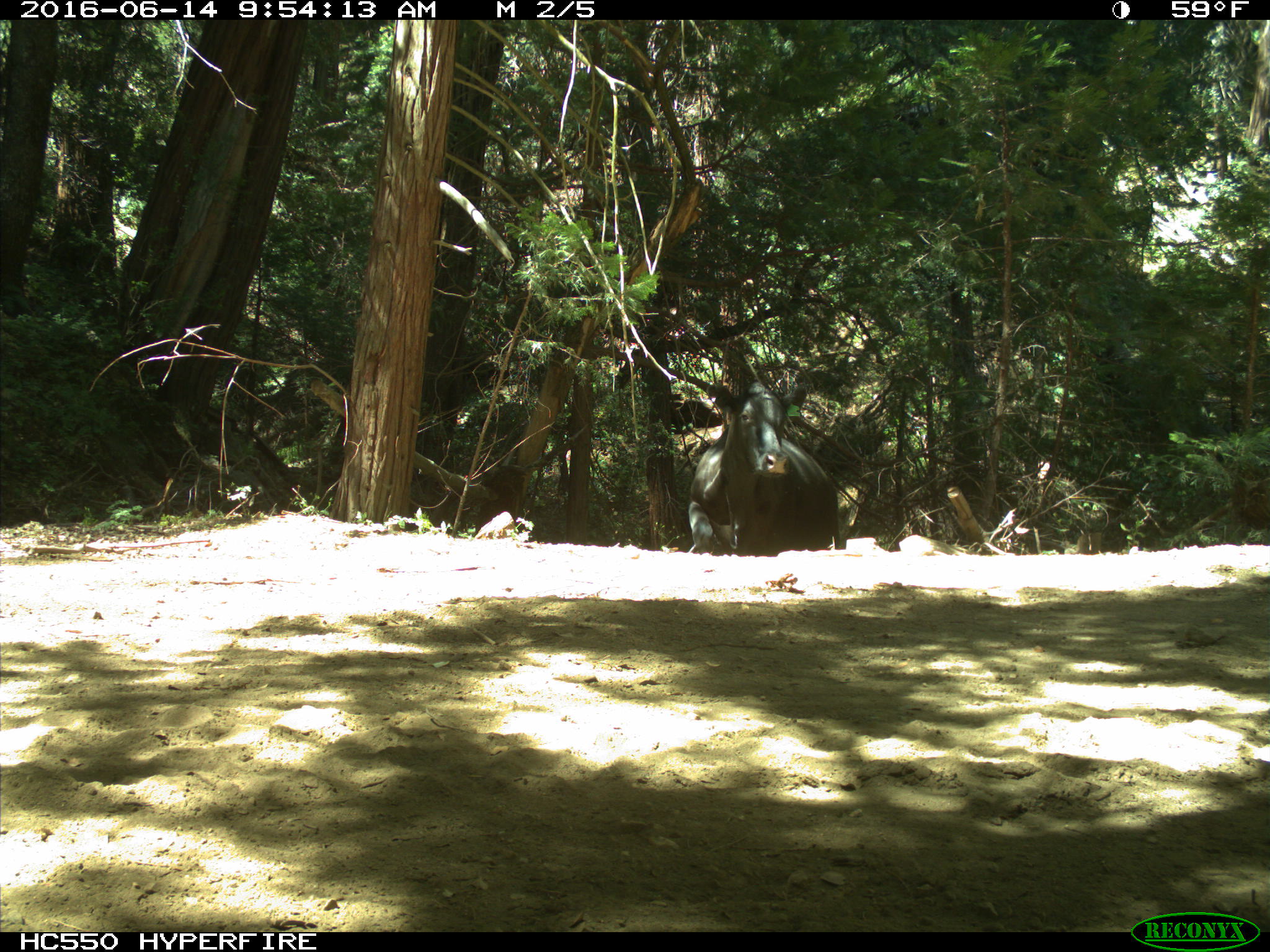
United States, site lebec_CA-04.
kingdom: Animalia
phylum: Chordata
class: Mammalia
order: Artiodactyla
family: Bovidae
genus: Bos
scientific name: Bos taurus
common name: domestic cow